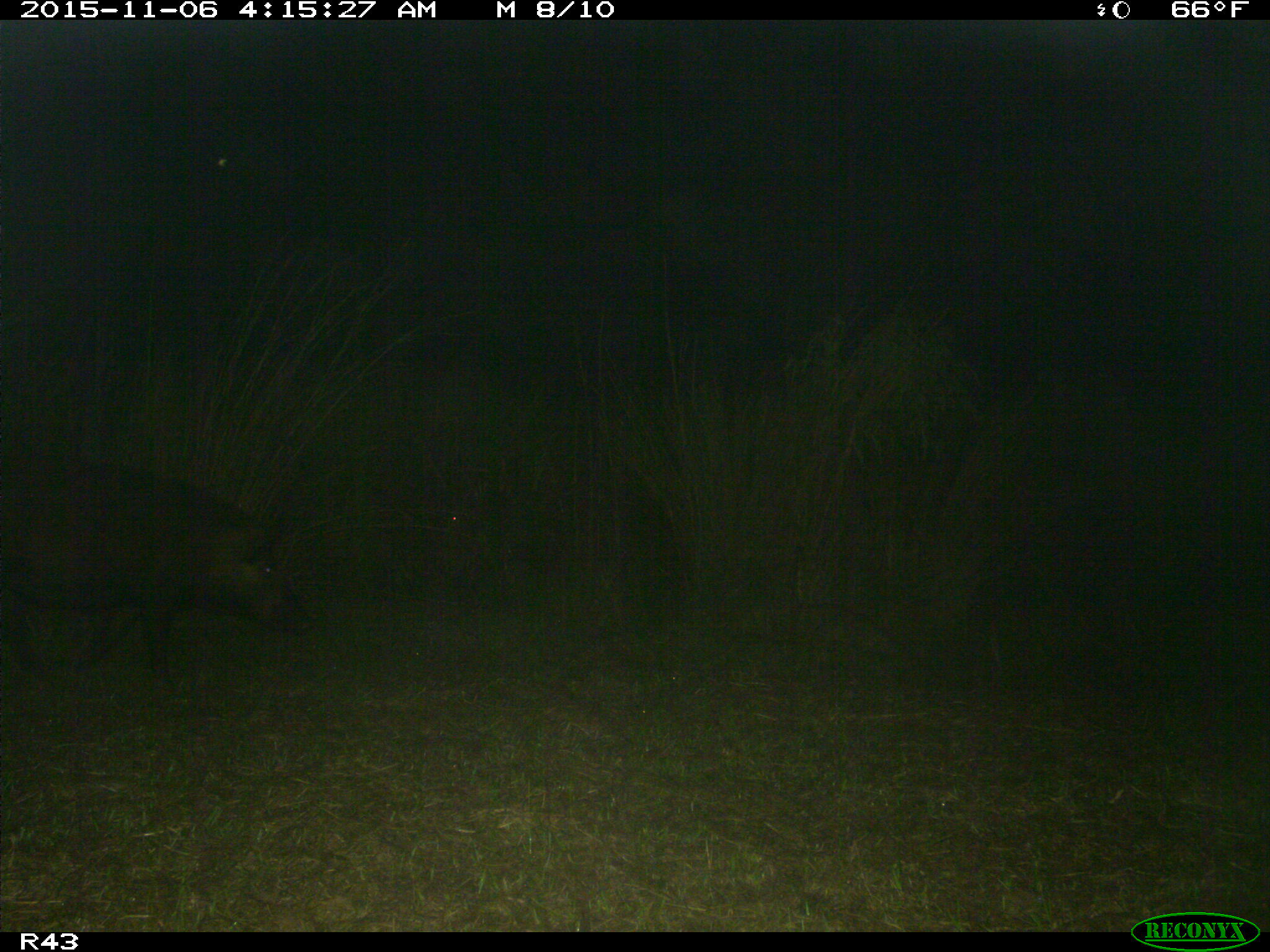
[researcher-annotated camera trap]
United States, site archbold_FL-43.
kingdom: Animalia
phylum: Chordata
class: Mammalia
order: Artiodactyla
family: Suidae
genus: Sus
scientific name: Sus scrofa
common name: wild boar